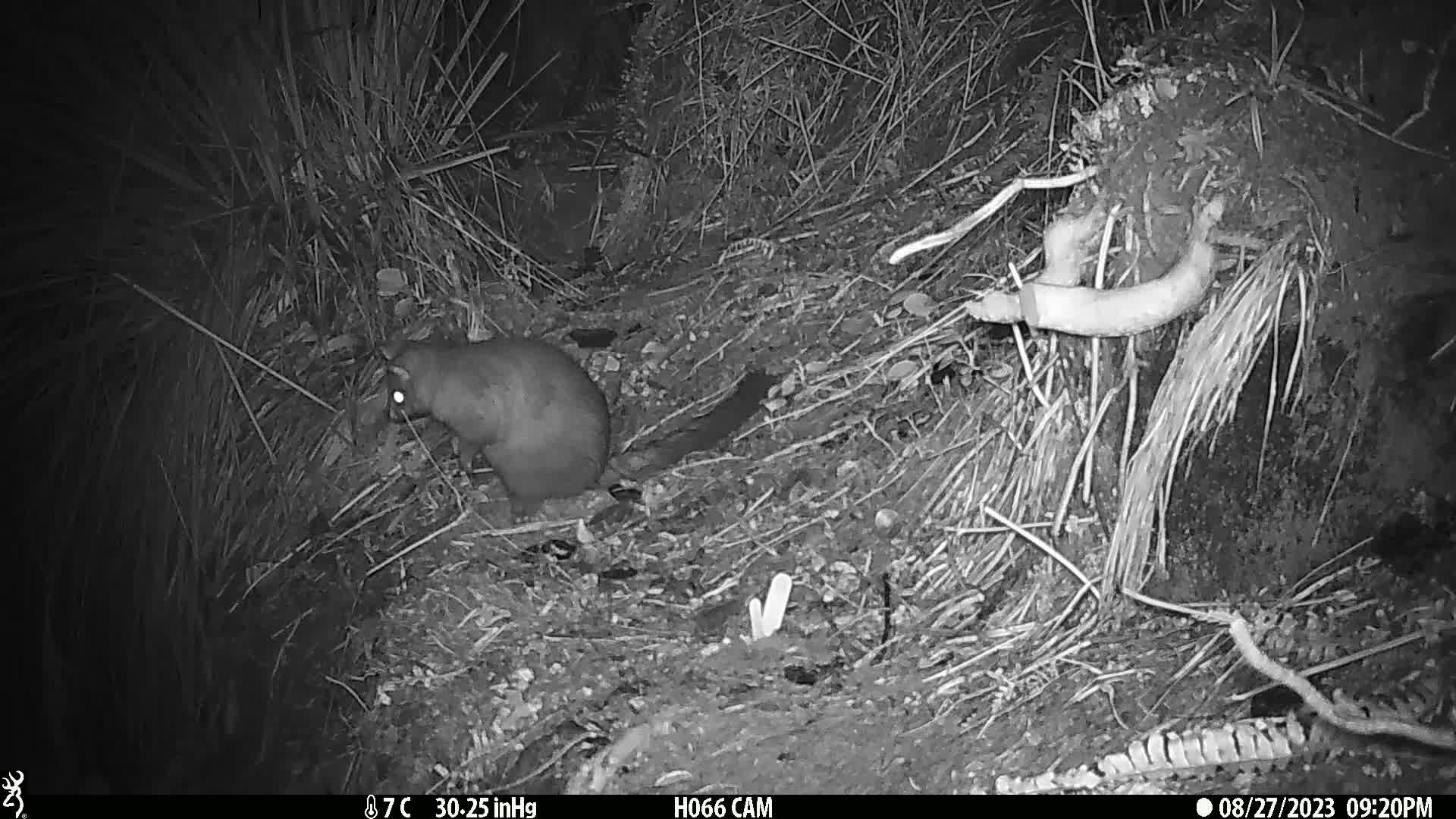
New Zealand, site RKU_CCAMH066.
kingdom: Animalia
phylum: Chordata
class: Mammalia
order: Diprotodontia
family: Phalangeridae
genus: Trichosurus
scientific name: Trichosurus vulpecula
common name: common brushtail possum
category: possum